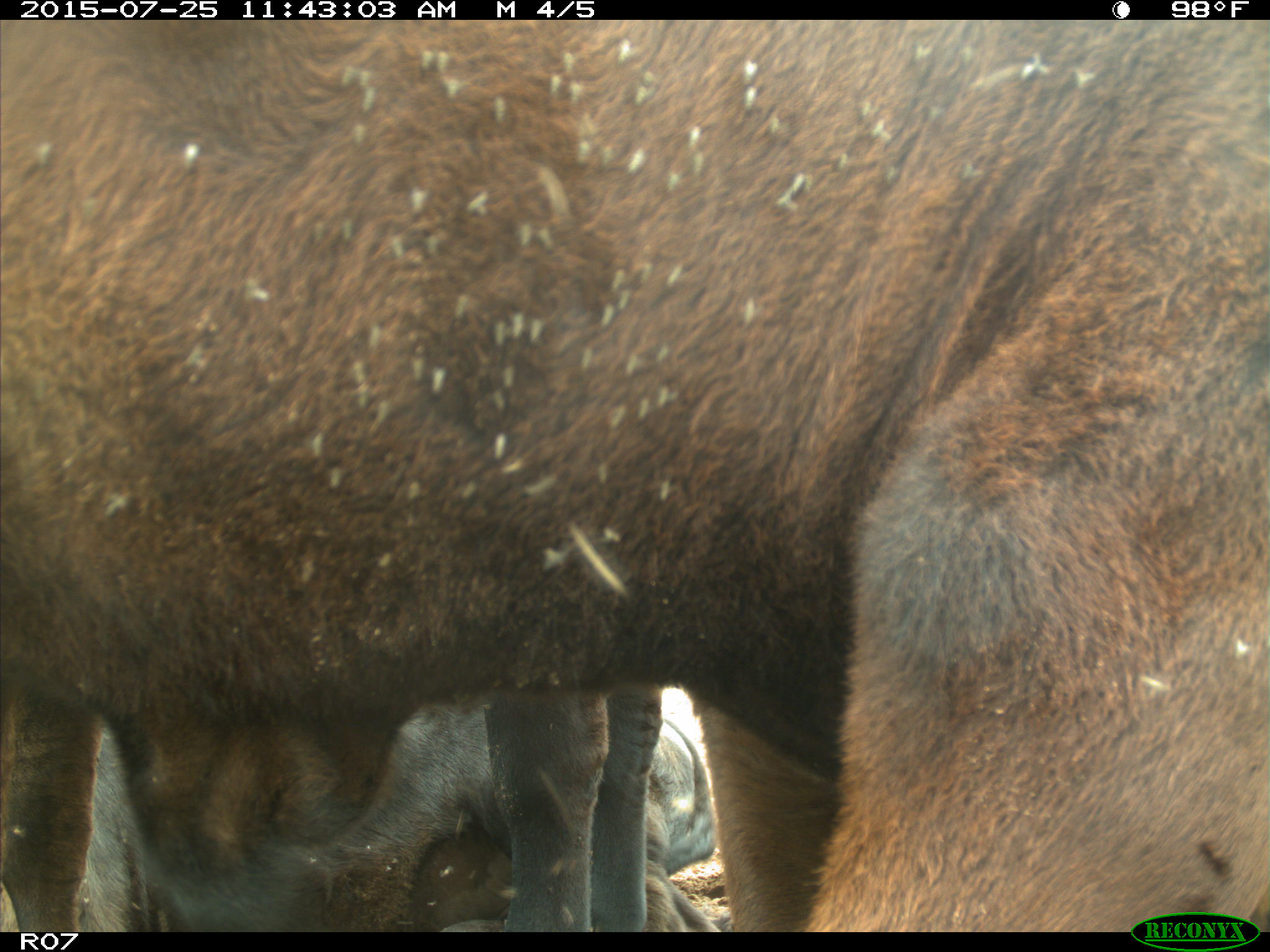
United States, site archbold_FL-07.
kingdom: Animalia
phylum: Chordata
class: Mammalia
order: Artiodactyla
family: Bovidae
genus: Bos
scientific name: Bos taurus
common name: domestic cow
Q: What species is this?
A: Bos taurus (domestic cow).